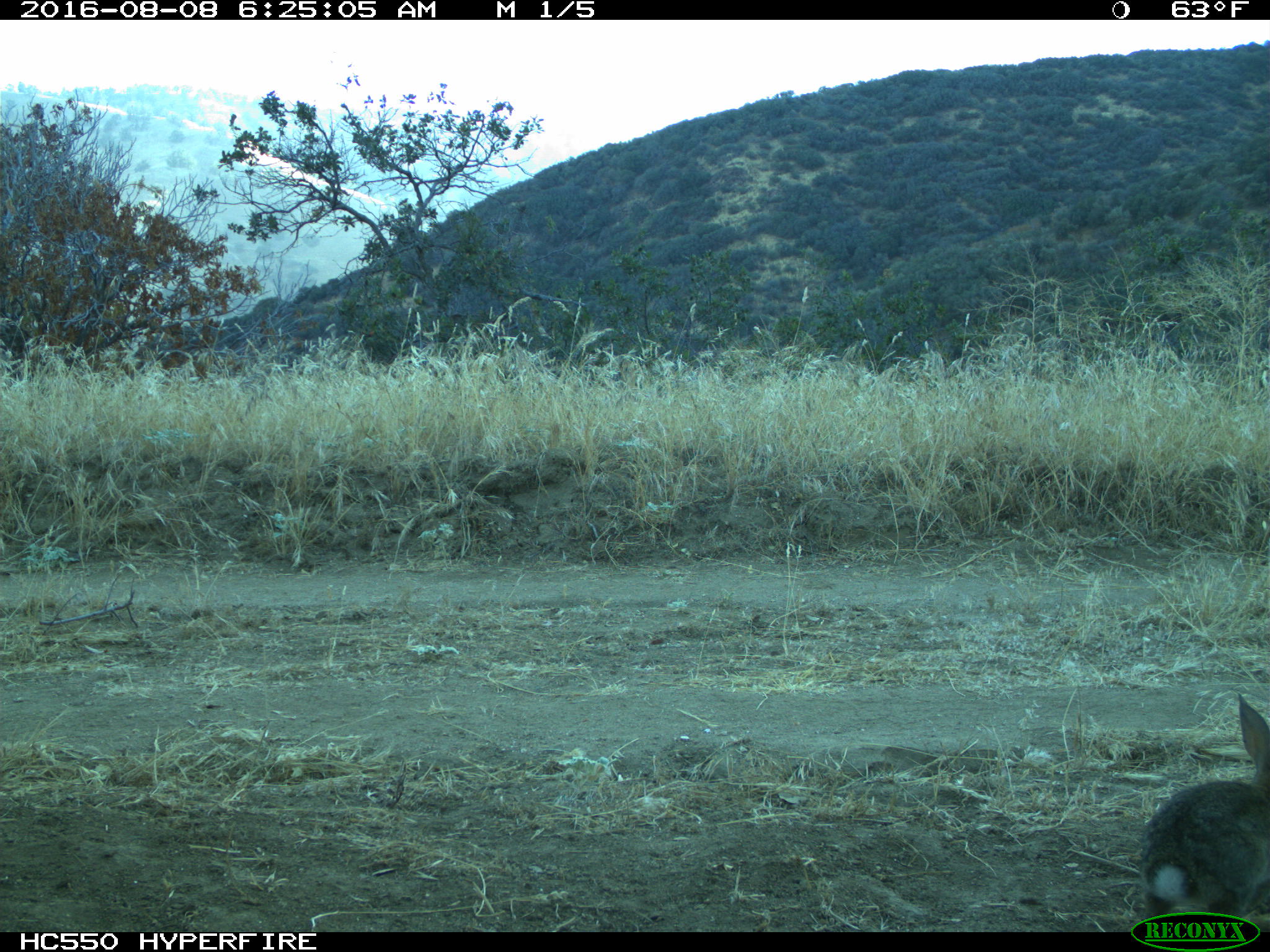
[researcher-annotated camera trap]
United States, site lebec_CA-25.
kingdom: Animalia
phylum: Chordata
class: Mammalia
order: Lagomorpha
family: Leporidae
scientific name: Leporidae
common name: rabbits and hares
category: unidentified rabbit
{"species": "unidentified rabbit (rabbits and hares) (Leporidae)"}